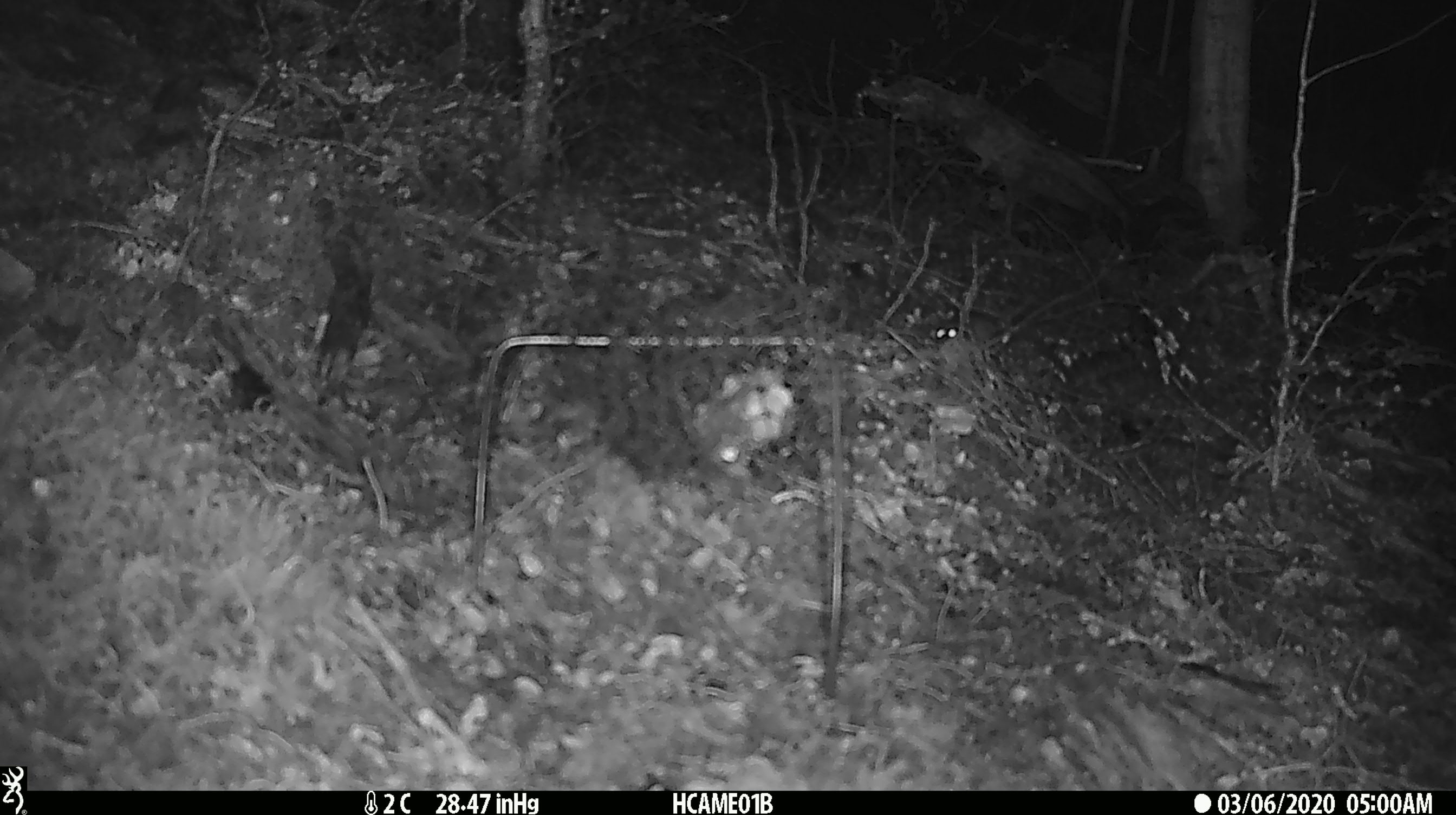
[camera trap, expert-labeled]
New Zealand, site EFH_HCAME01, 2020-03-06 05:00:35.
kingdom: Animalia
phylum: Chordata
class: Mammalia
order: Rodentia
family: Muridae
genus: Mus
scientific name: Mus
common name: mouse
Mouse (Mus).